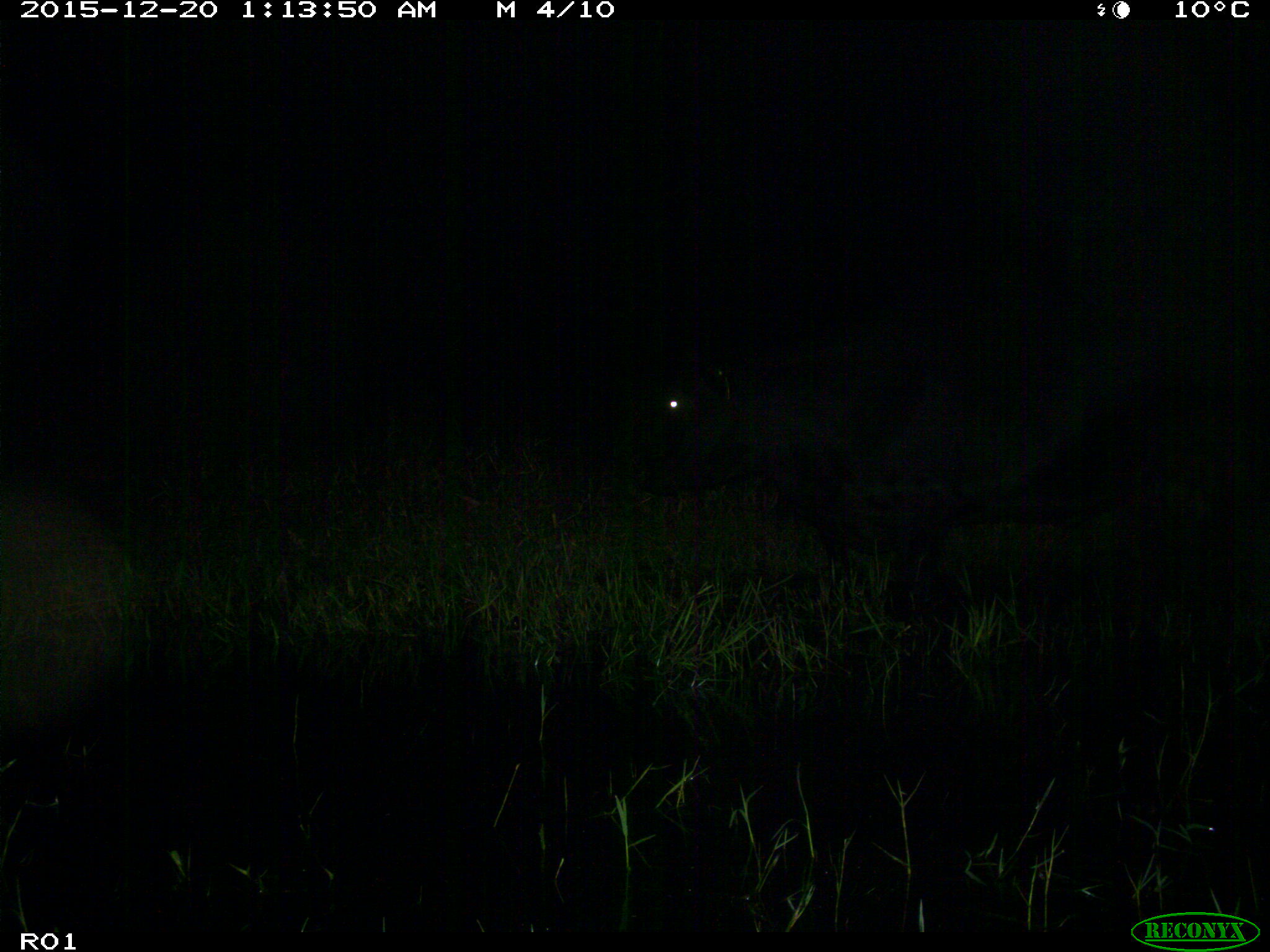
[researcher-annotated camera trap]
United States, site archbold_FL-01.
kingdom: Animalia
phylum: Chordata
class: Mammalia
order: Artiodactyla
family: Bovidae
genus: Bos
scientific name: Bos taurus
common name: domestic cow